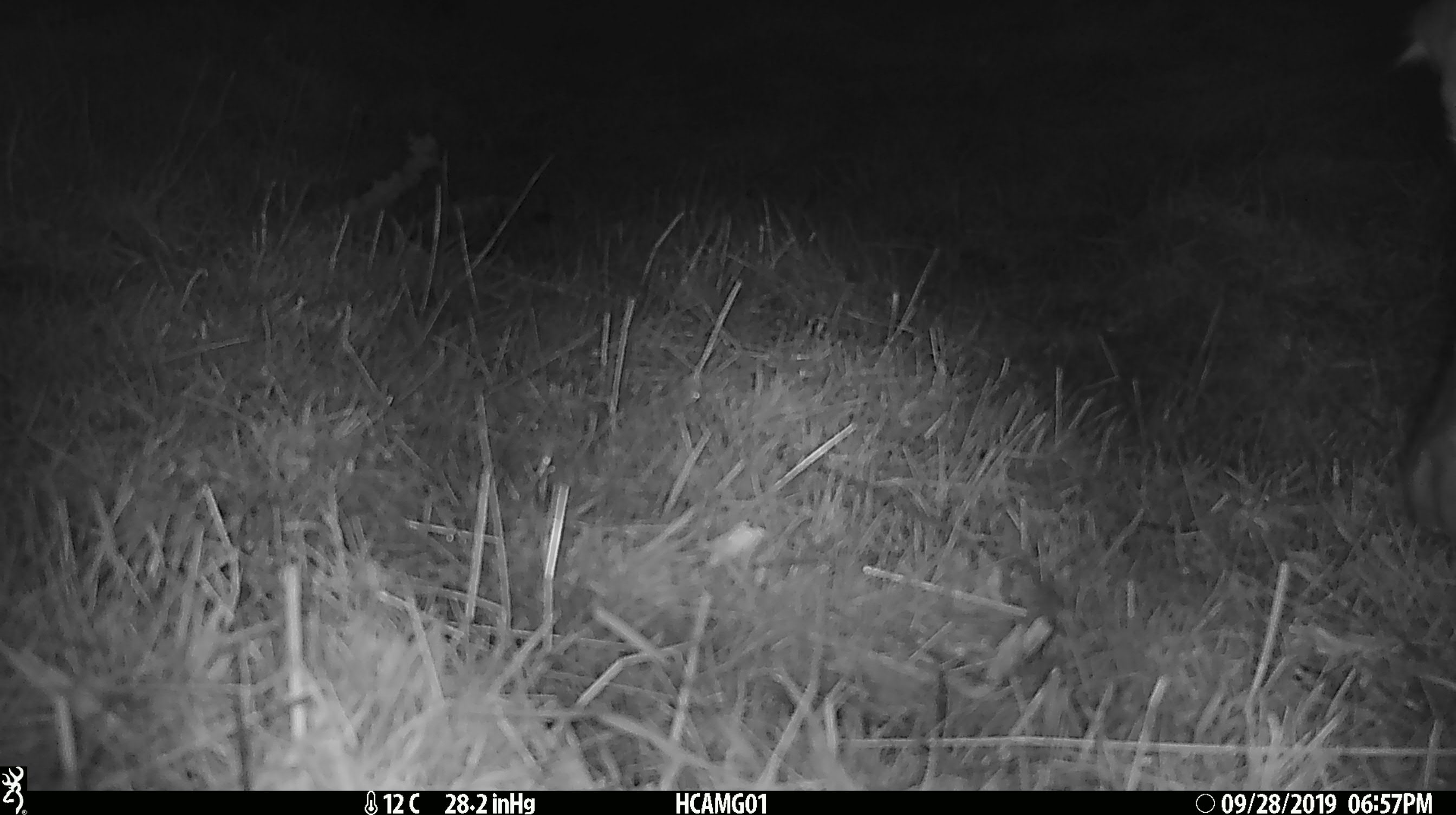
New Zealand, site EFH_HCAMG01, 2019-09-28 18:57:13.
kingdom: Animalia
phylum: Chordata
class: Mammalia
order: Artiodactyla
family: Bovidae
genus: Bos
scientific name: Bos taurus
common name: domestic cow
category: cow